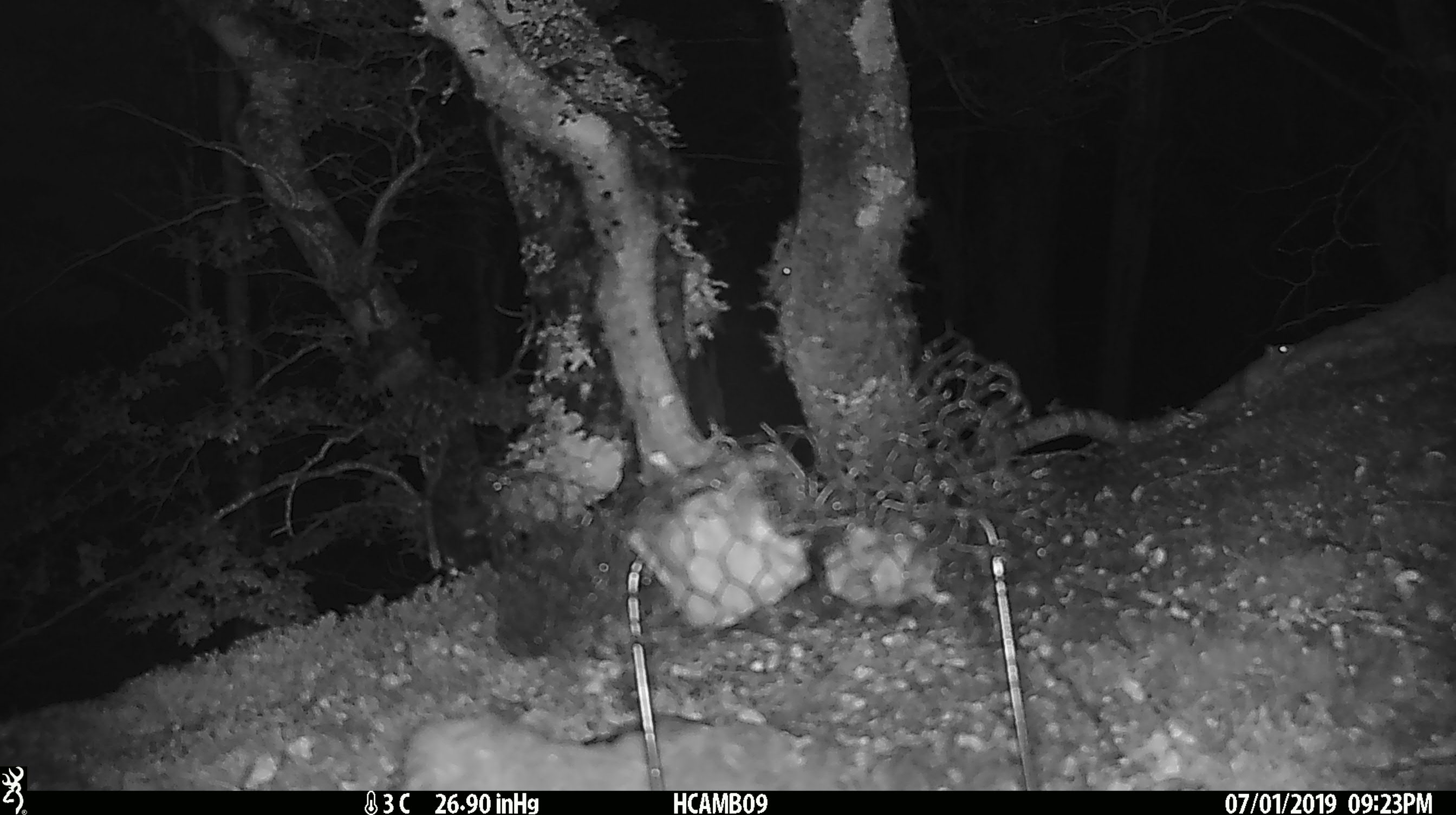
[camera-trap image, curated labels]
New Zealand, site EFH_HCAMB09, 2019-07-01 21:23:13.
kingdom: Animalia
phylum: Chordata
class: Mammalia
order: Rodentia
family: Muridae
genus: Mus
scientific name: Mus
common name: mouse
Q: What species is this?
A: Mouse (Mus).